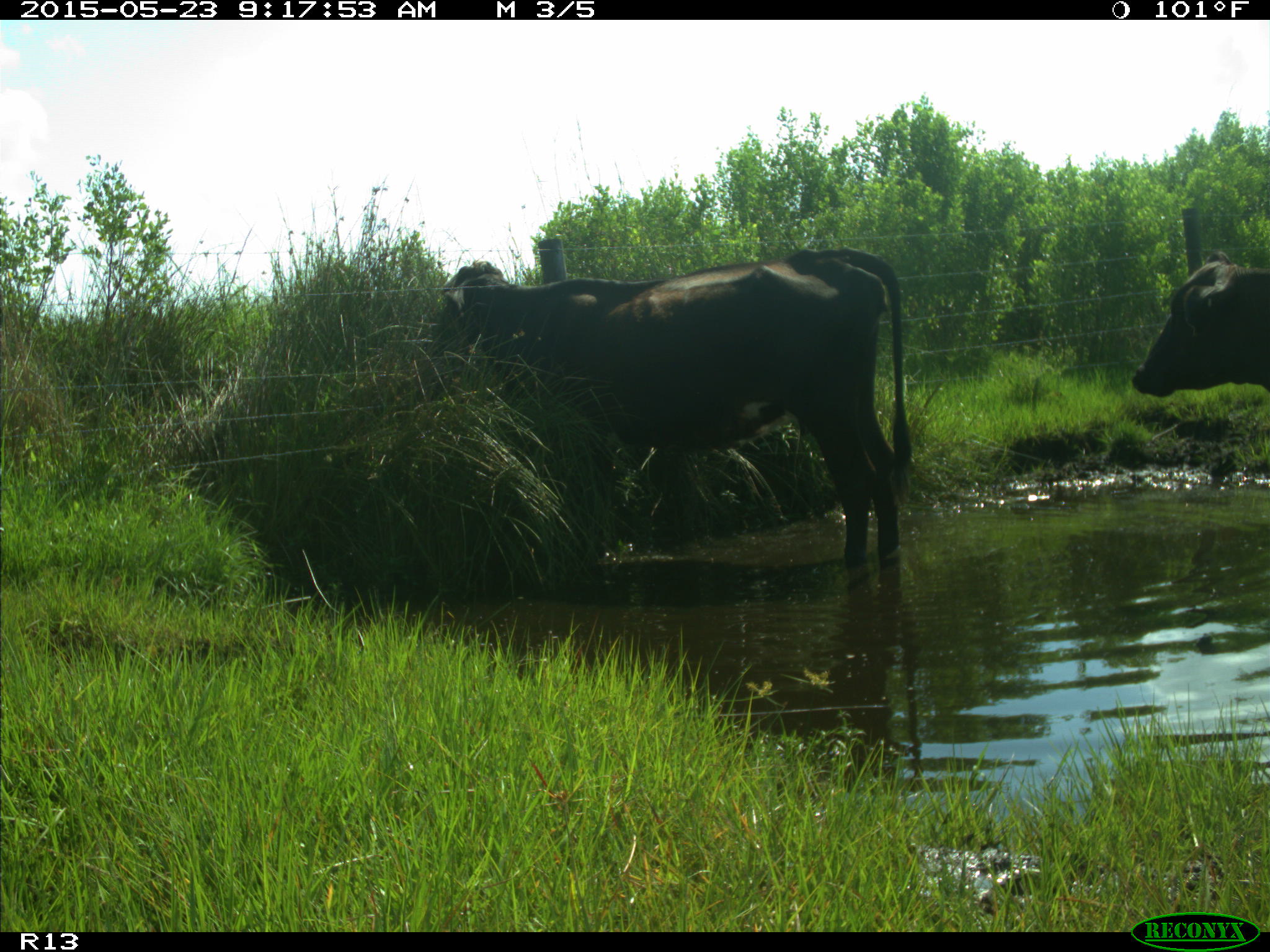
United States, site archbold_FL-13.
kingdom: Animalia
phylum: Chordata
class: Mammalia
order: Artiodactyla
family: Bovidae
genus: Bos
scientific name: Bos taurus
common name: domestic cow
Bos taurus (domestic cow).